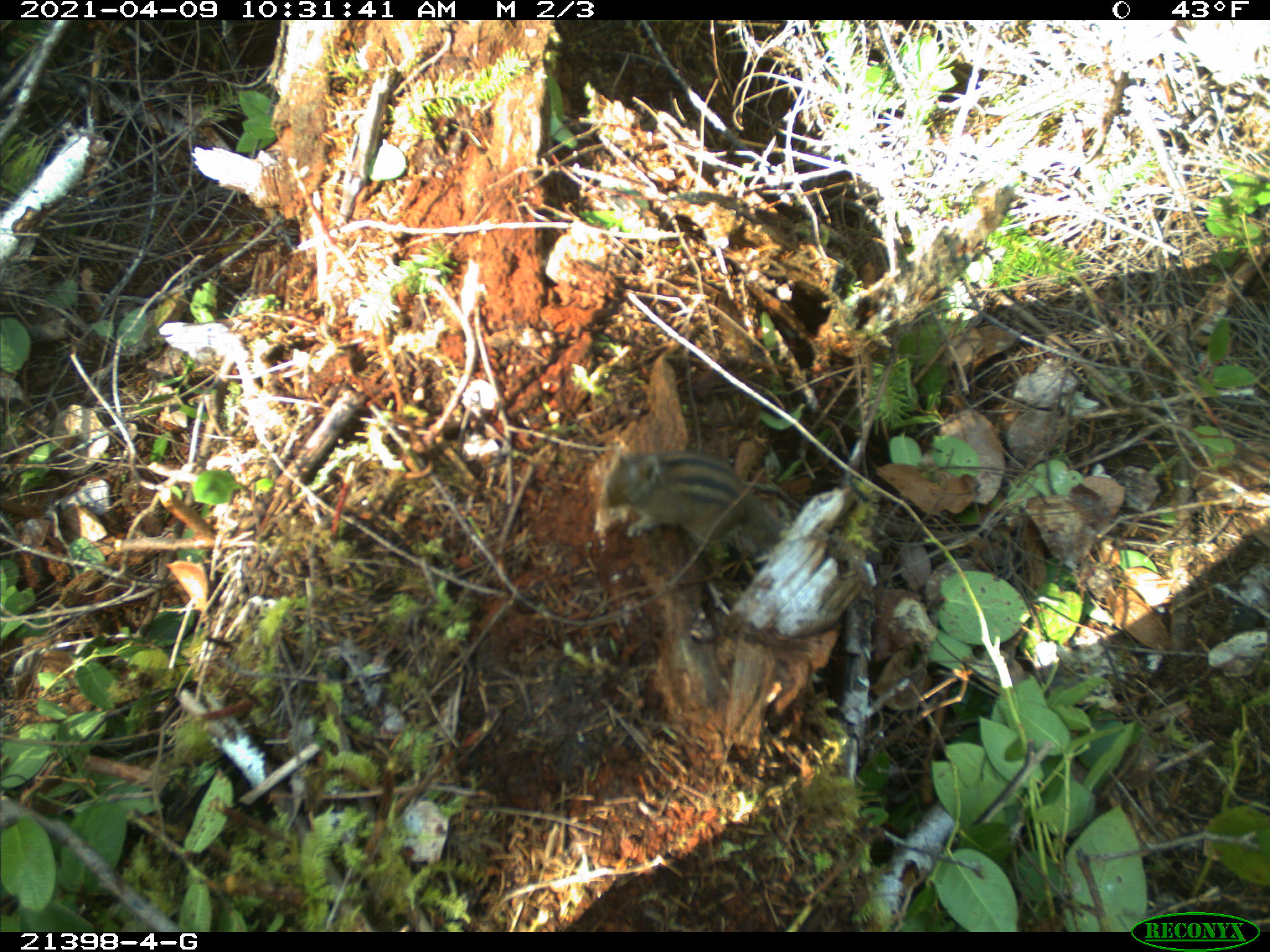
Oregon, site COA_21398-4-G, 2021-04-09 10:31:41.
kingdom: Animalia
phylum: Chordata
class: Mammalia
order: Rodentia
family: Sciuridae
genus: Neotamias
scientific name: Neotamias townsendii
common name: townsend's chipmunk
Townsend's chipmunk (Neotamias townsendii).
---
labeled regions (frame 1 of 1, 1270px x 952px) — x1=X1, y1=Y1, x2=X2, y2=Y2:
townsend's chipmunk: x1=592, y1=452, x2=802, y2=558